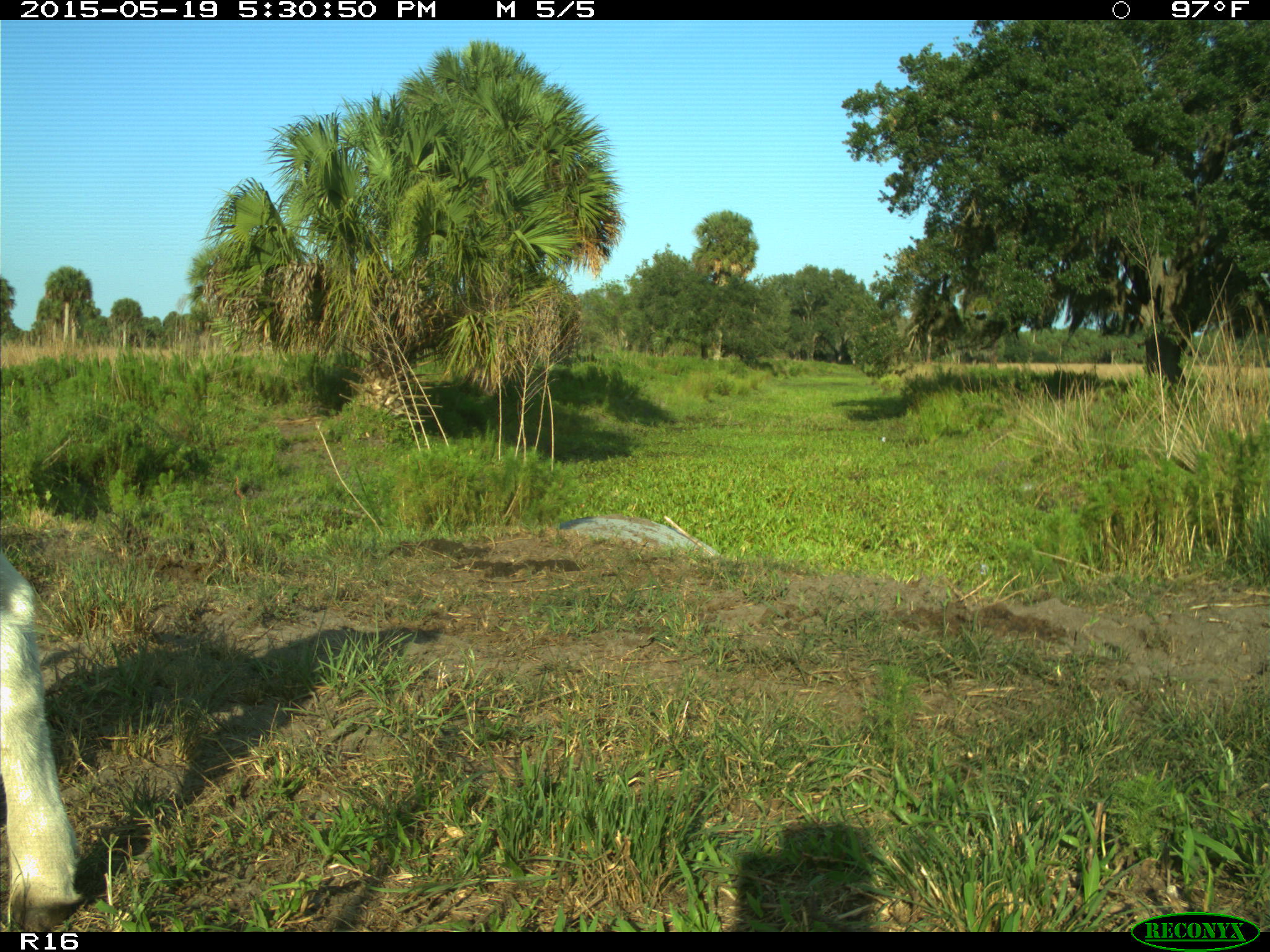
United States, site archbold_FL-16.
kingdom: Animalia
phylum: Chordata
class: Mammalia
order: Artiodactyla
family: Bovidae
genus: Bos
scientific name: Bos taurus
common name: domestic cow